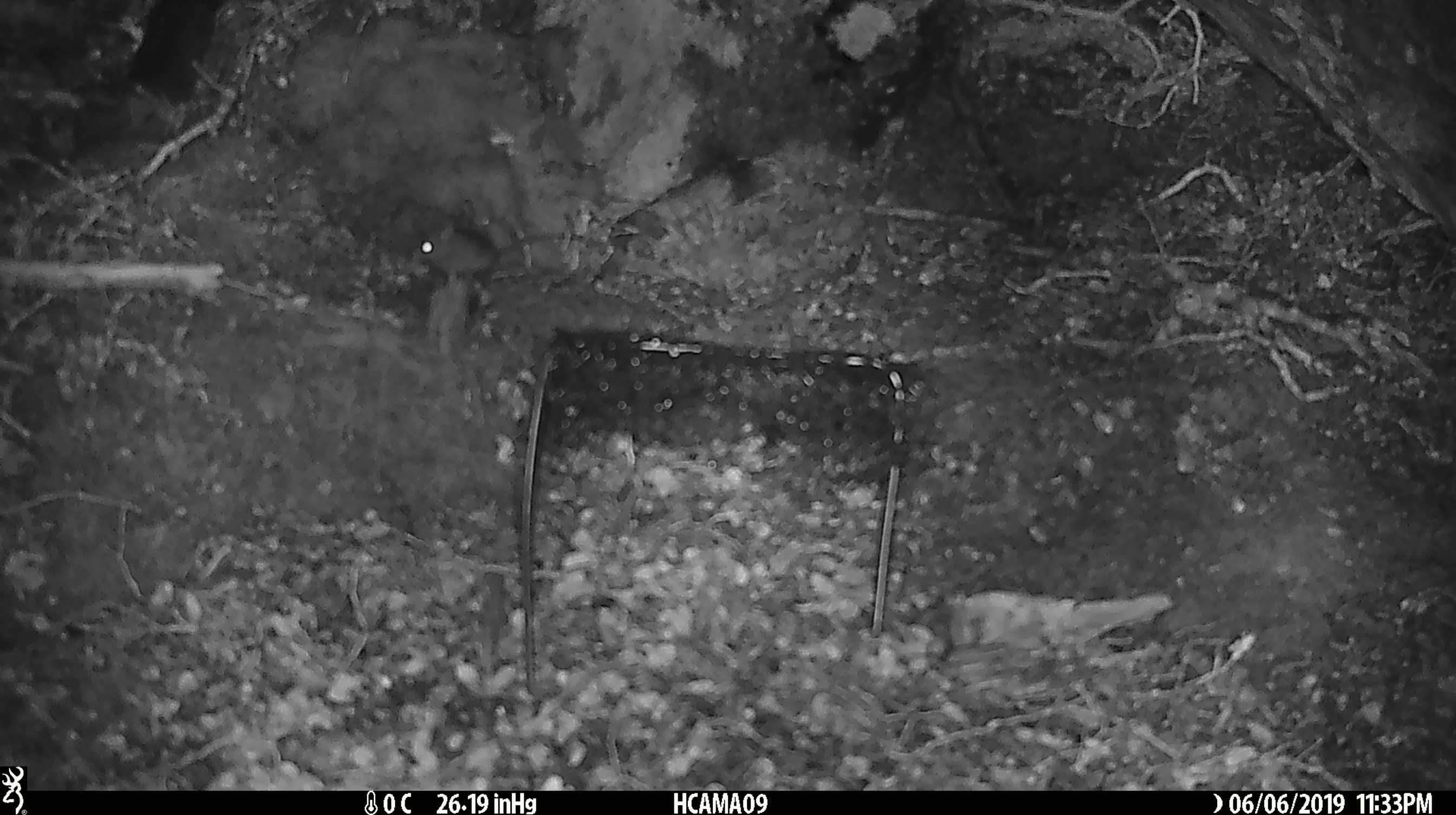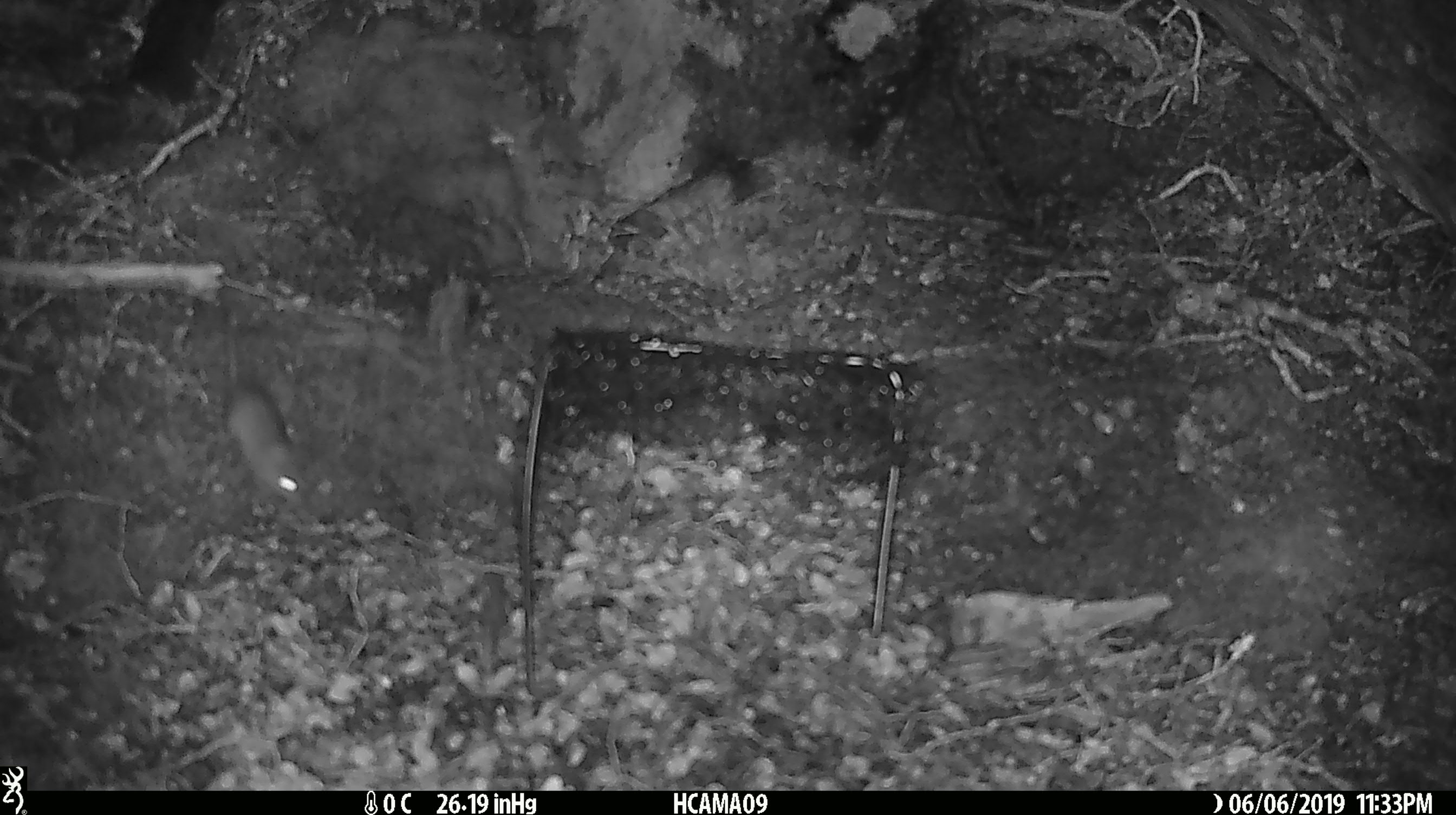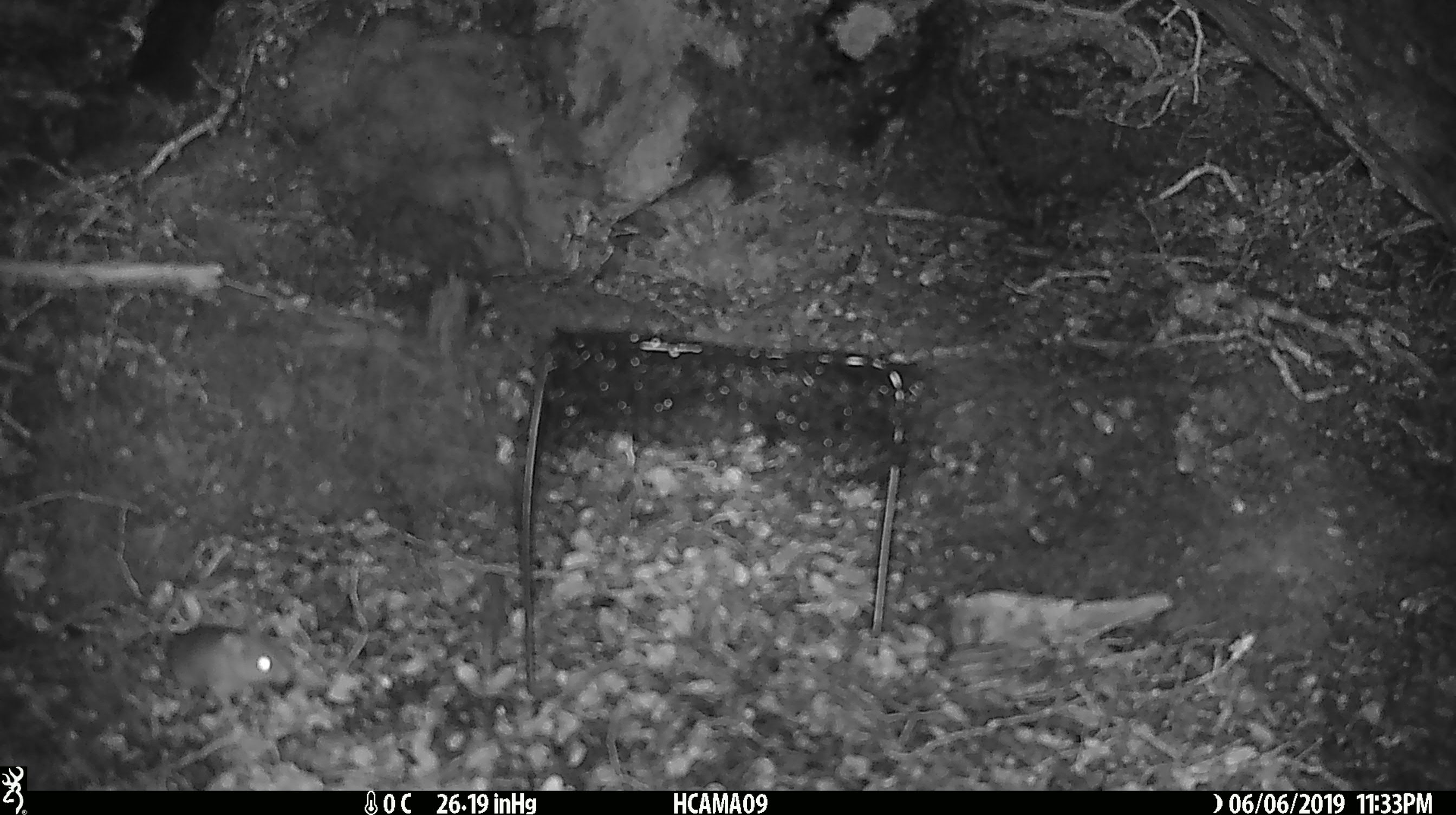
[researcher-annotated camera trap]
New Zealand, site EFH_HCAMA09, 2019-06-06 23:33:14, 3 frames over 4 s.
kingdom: Animalia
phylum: Chordata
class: Mammalia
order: Rodentia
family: Muridae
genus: Mus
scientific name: Mus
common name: mouse